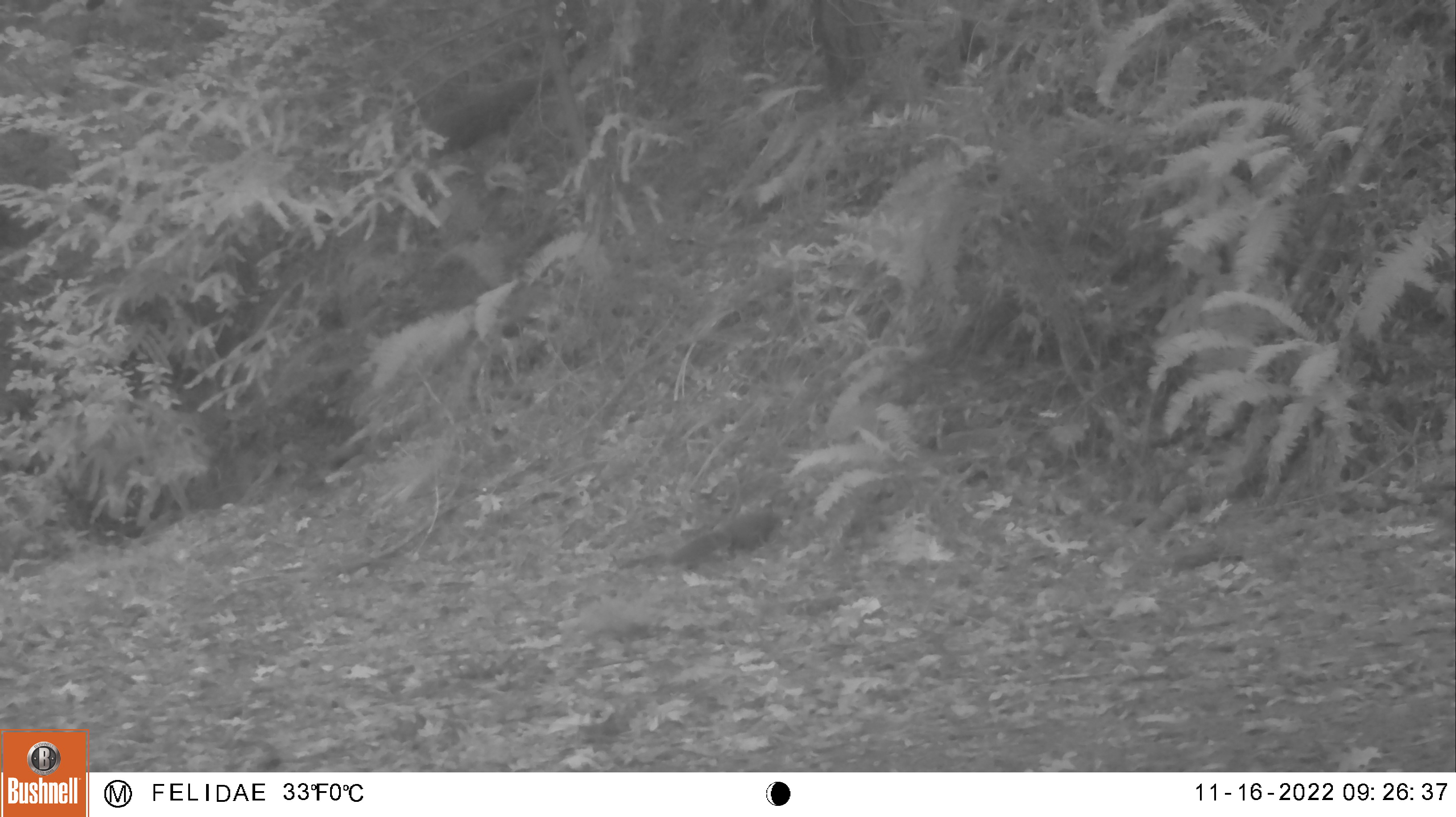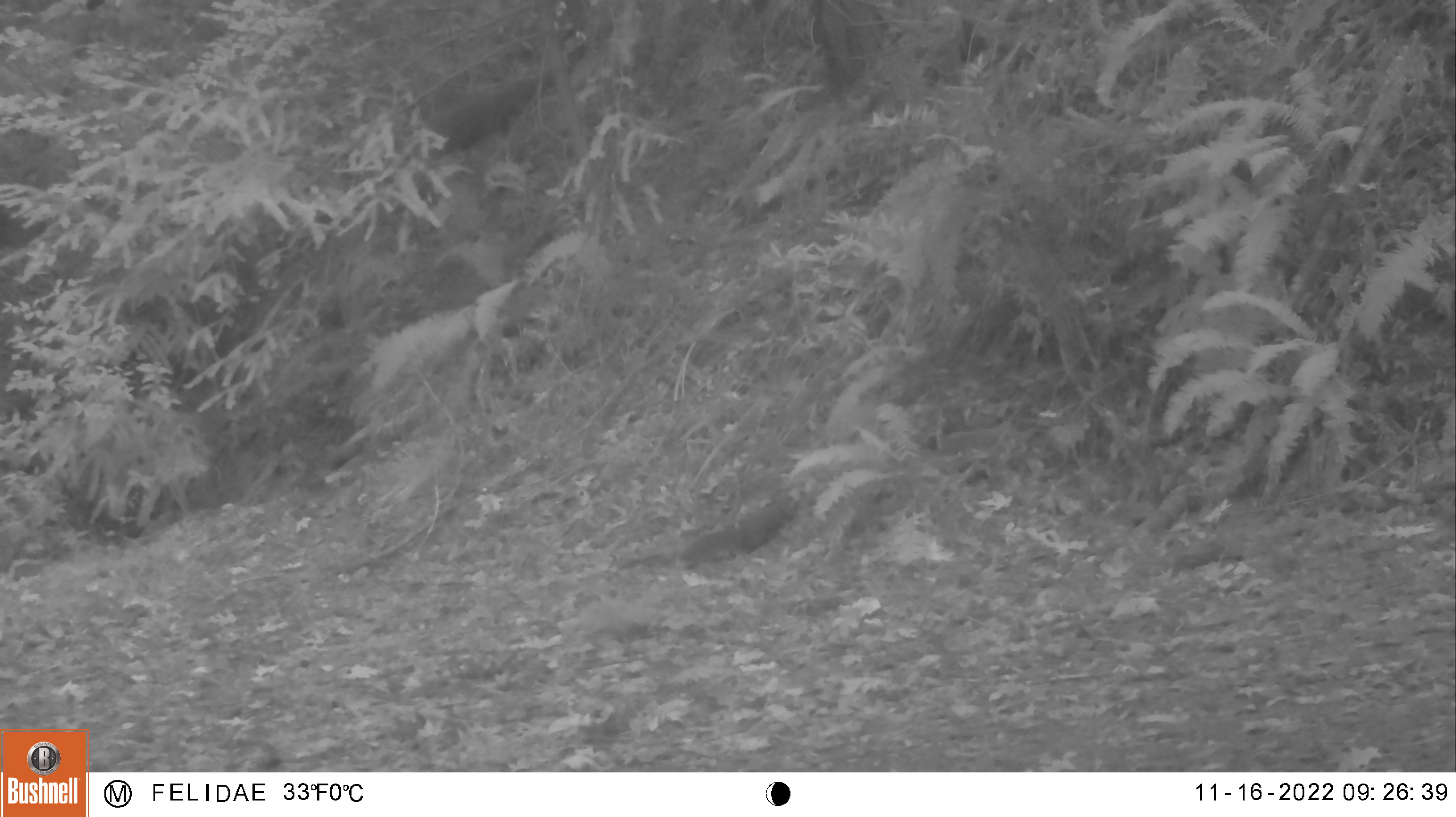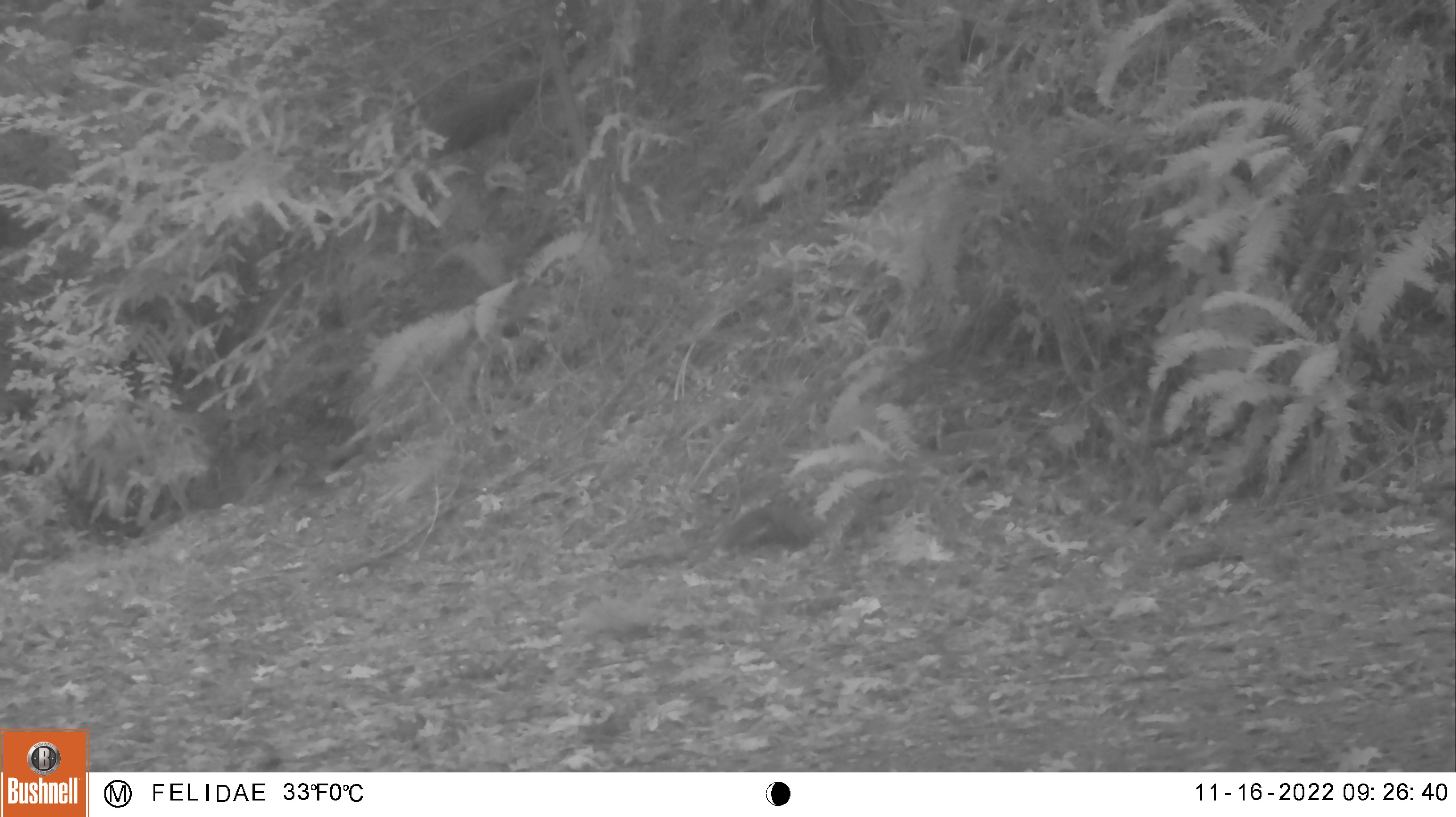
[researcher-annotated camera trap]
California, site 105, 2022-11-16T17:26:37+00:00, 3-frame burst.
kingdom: Animalia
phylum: Chordata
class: Mammalia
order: Rodentia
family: Sciuridae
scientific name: Sciuridae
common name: squirrel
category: unknown squirrel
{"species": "unknown squirrel (squirrel) (Sciuridae)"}